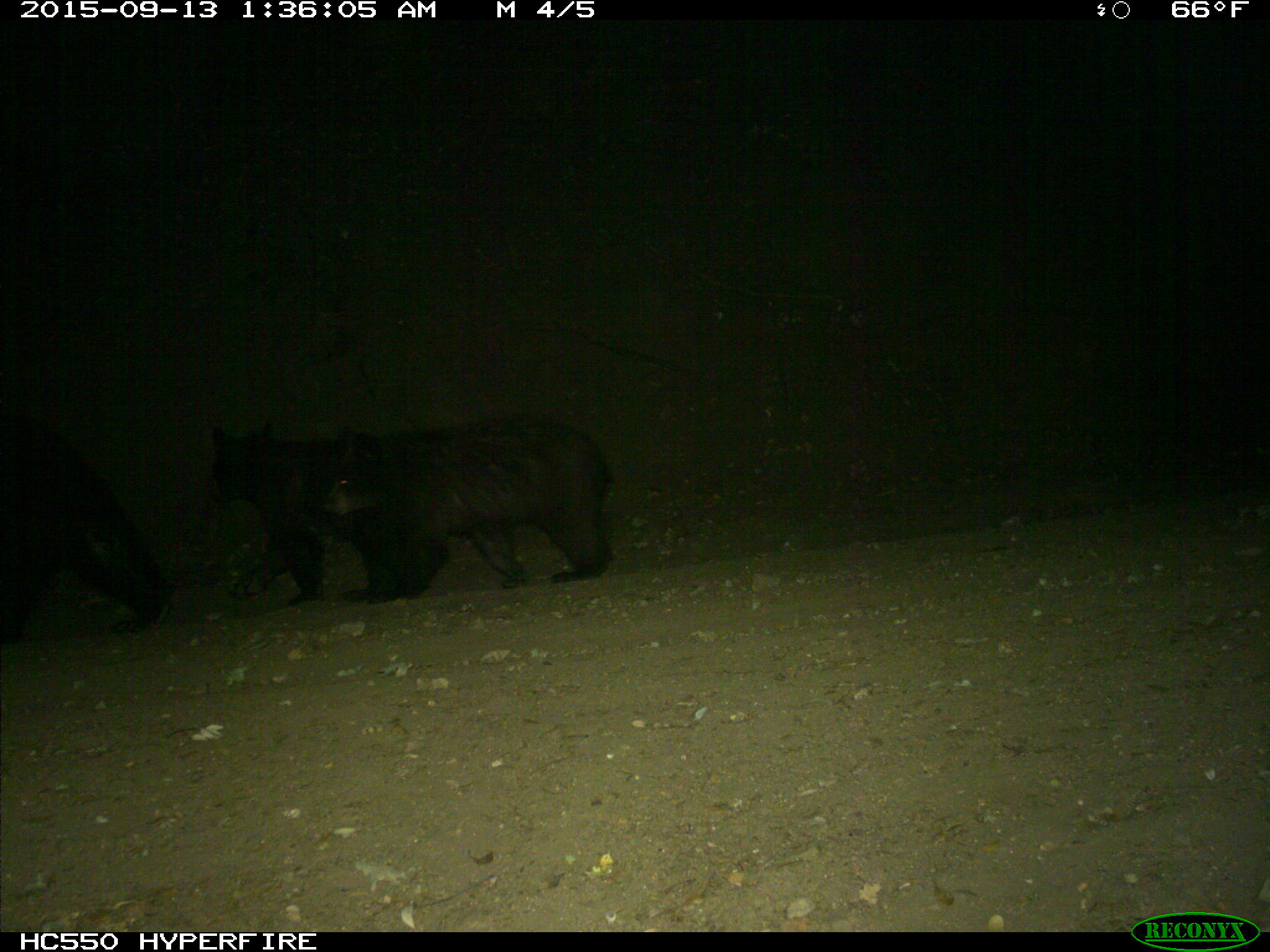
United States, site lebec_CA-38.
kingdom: Animalia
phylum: Chordata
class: Mammalia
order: Carnivora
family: Ursidae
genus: Ursus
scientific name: Ursus americanus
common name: american black bear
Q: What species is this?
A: Ursus americanus (american black bear).